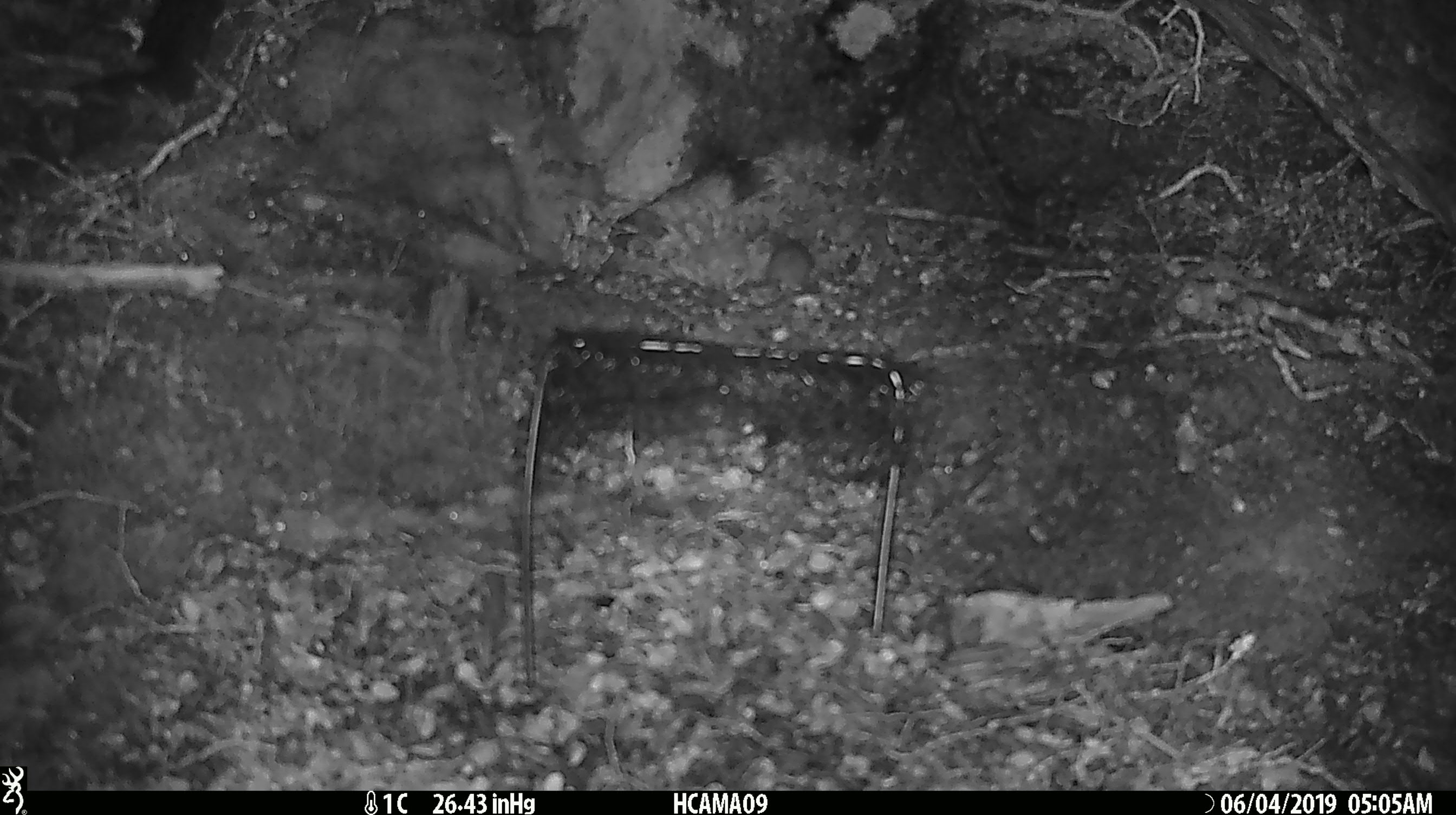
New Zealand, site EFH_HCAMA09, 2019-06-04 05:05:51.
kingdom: Animalia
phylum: Chordata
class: Mammalia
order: Rodentia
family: Muridae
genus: Rattus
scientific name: Rattus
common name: rat